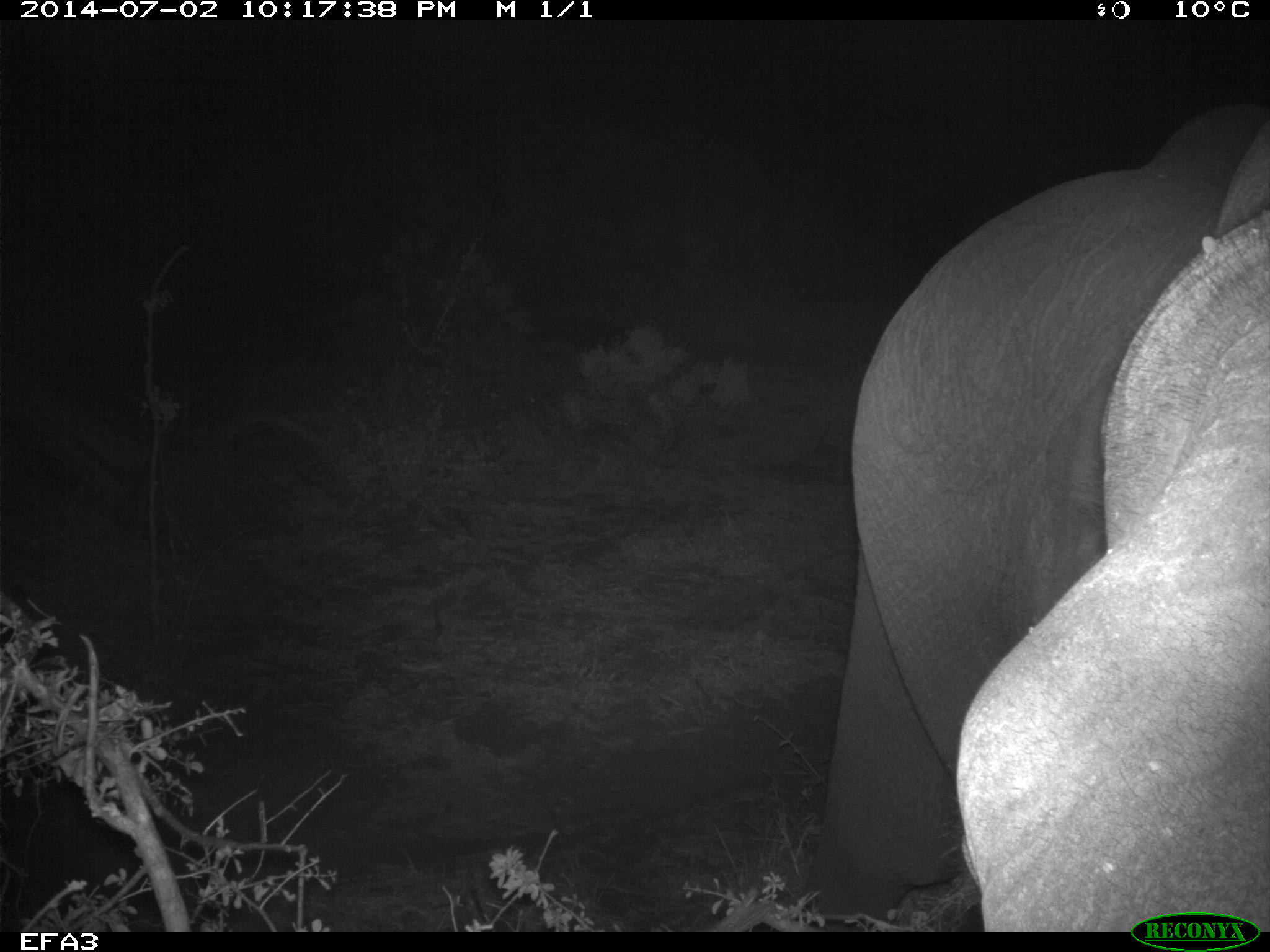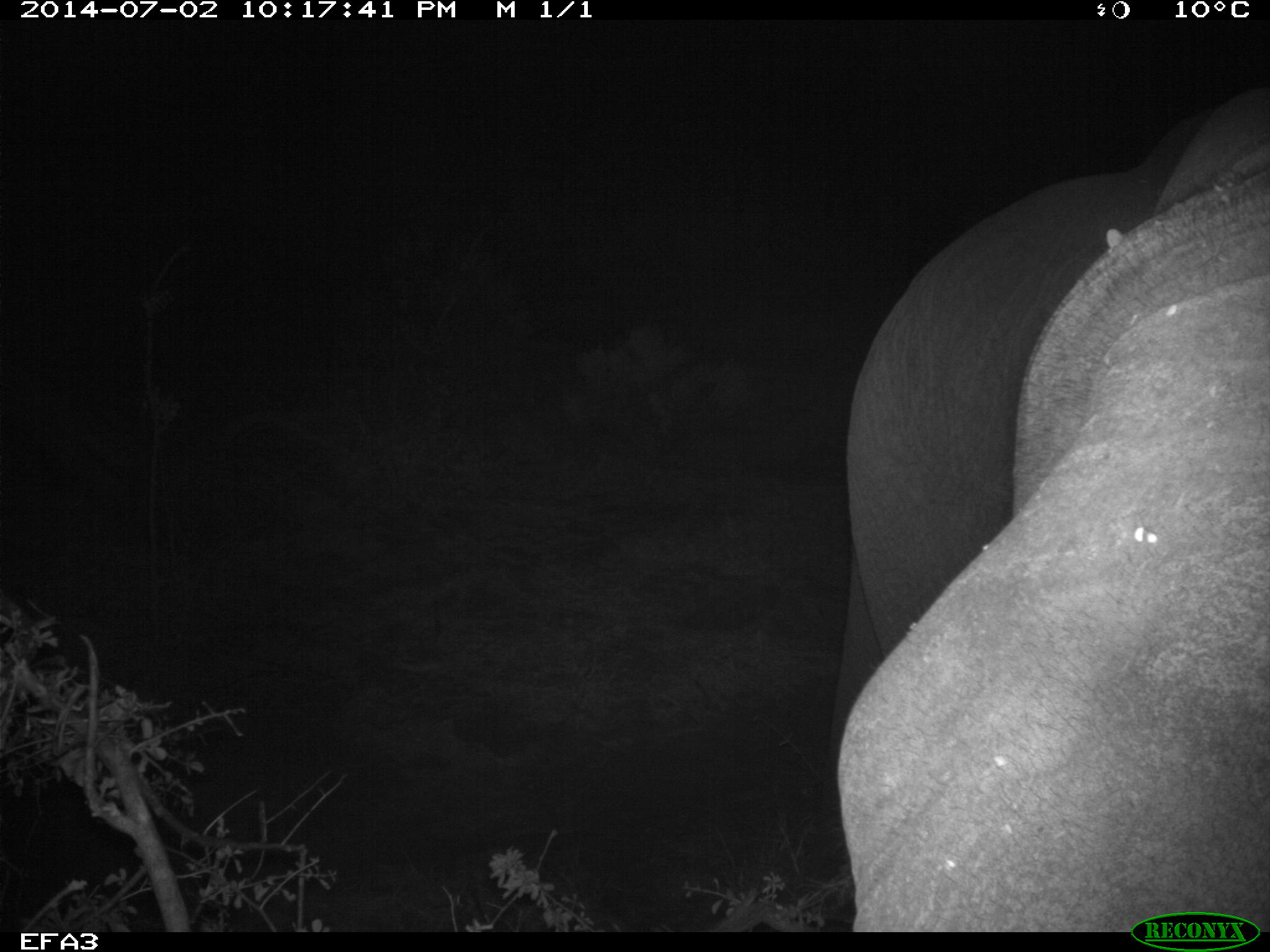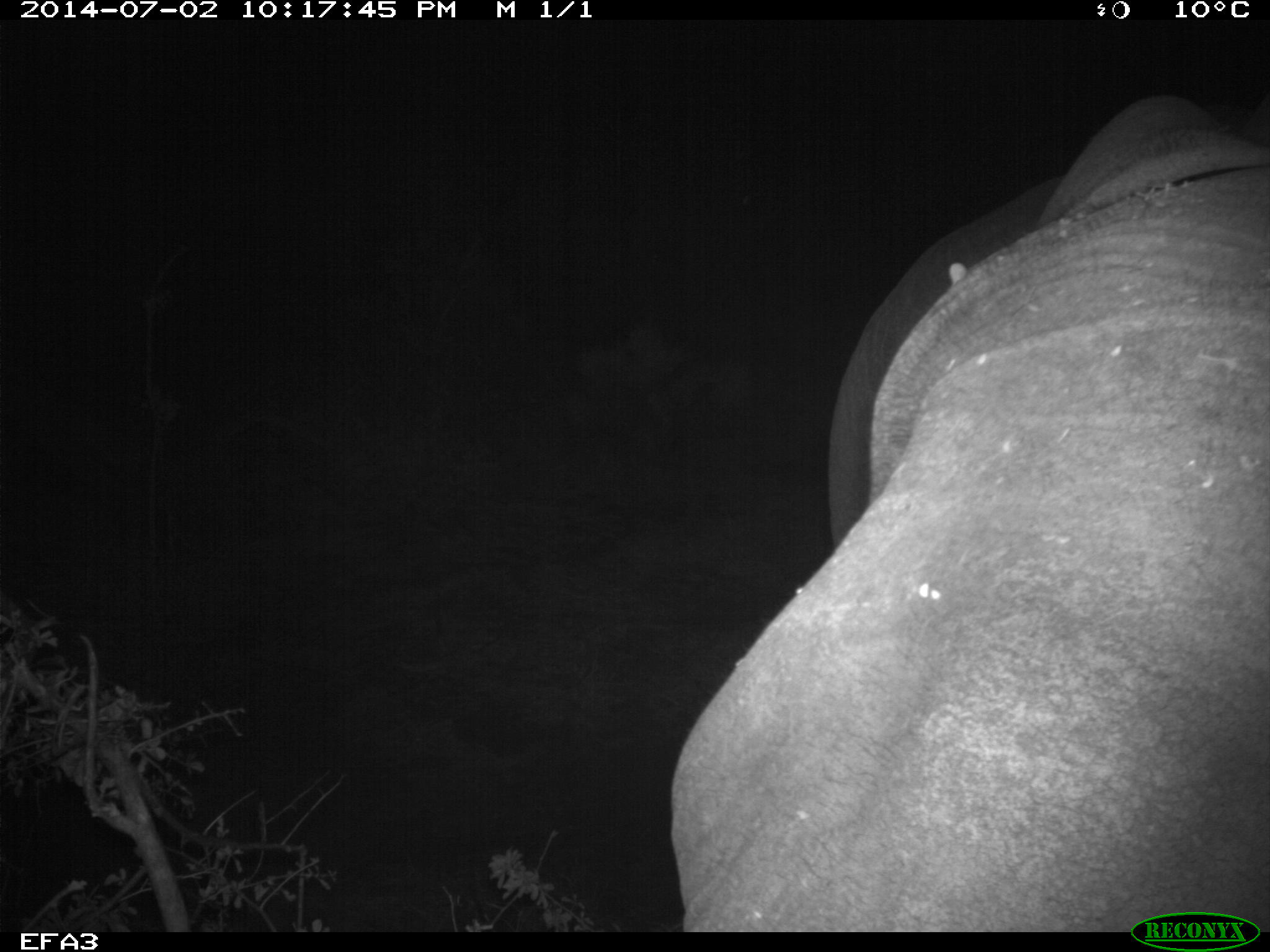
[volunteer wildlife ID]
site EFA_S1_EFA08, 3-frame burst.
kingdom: Animalia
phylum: Chordata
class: Mammalia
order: Proboscidea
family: Elephantidae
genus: Loxodonta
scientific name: Loxodonta africana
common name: african bush elephant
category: elephant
Elephant (african bush elephant) (Loxodonta africana), count 1. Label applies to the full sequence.